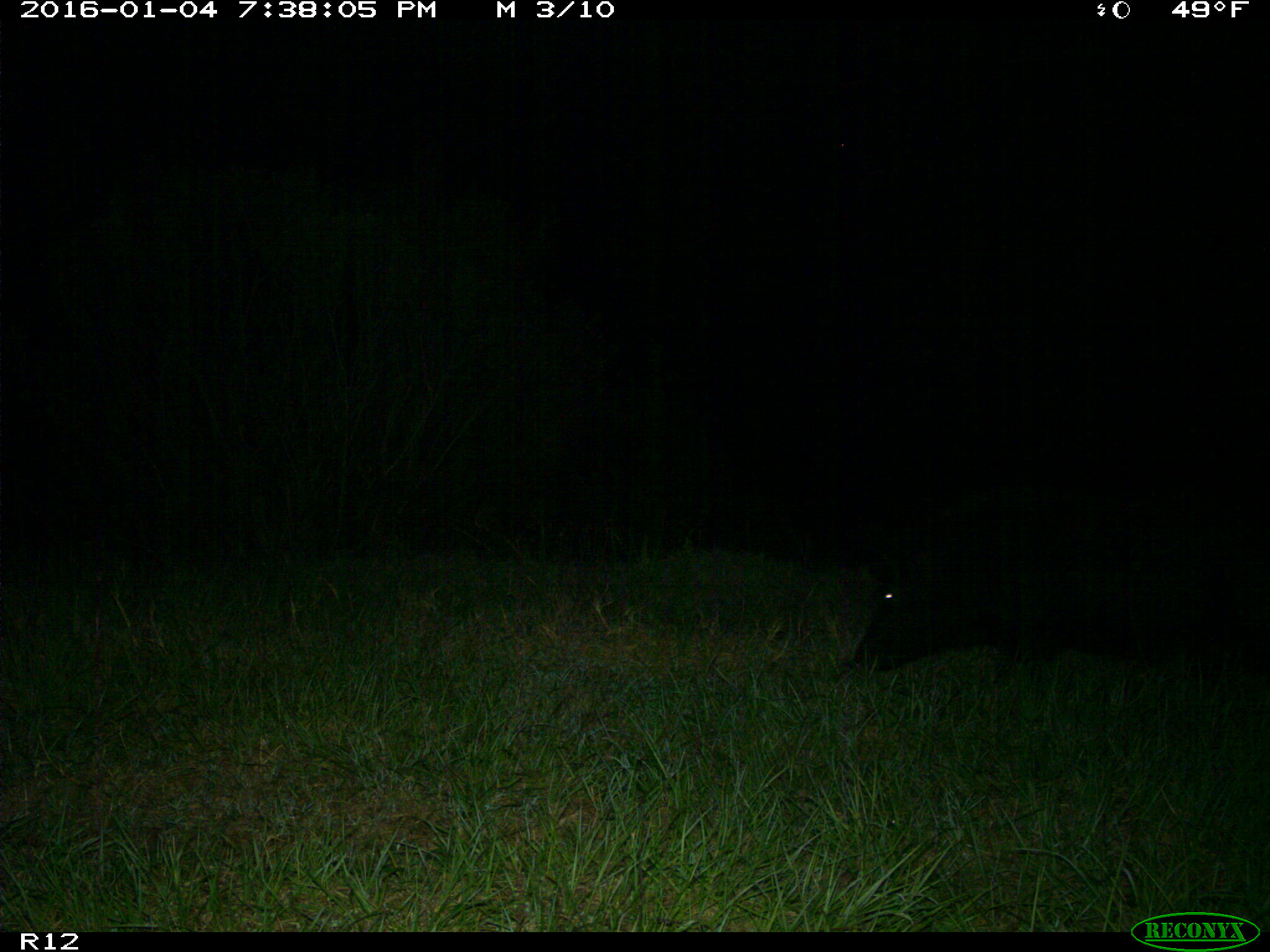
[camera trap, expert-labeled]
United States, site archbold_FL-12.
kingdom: Animalia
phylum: Chordata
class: Mammalia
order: Artiodactyla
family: Suidae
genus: Sus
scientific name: Sus scrofa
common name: wild boar